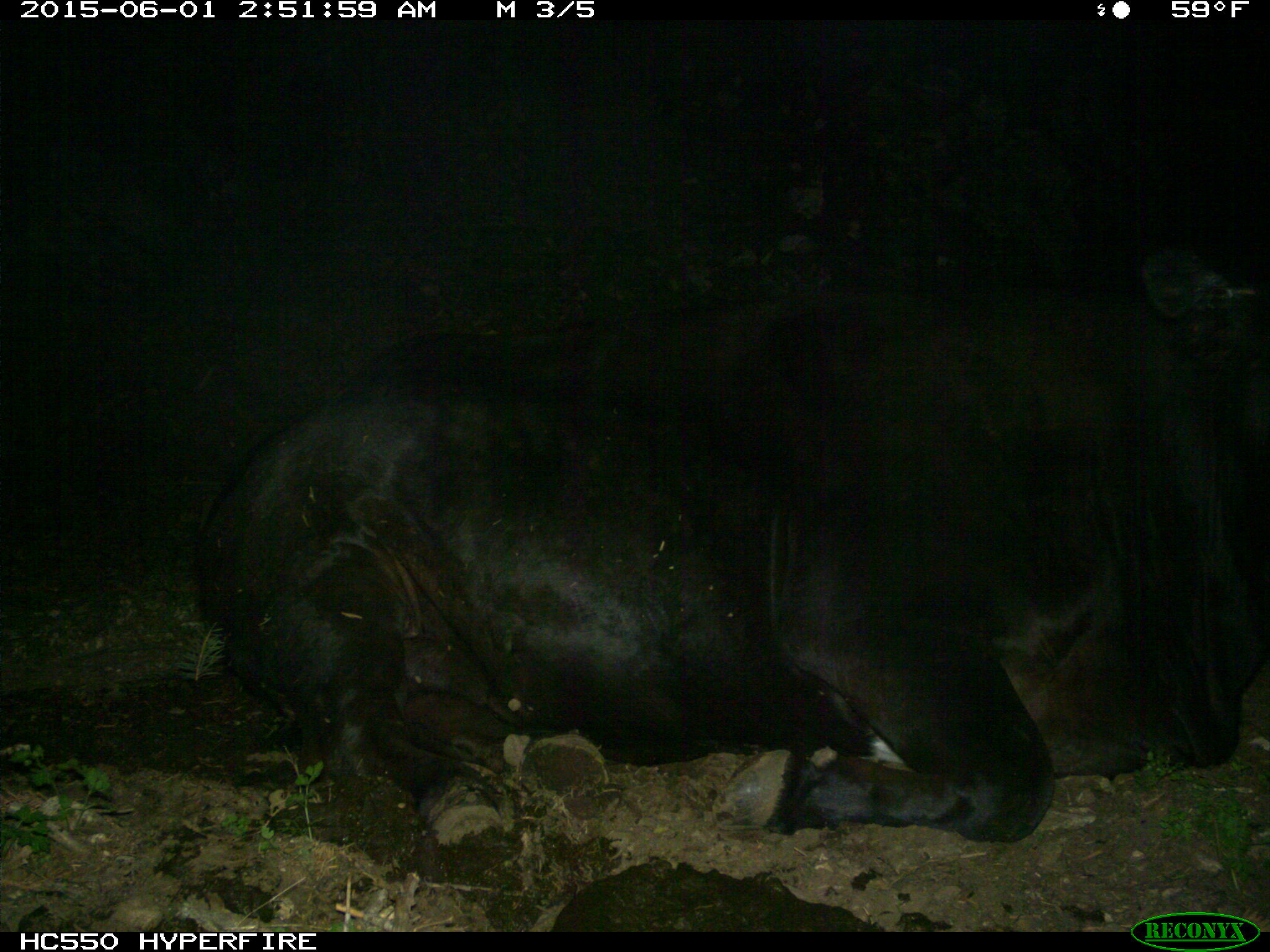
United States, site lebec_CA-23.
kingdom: Animalia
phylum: Chordata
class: Mammalia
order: Artiodactyla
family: Bovidae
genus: Bos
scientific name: Bos taurus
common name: domestic cow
Bos taurus (domestic cow).